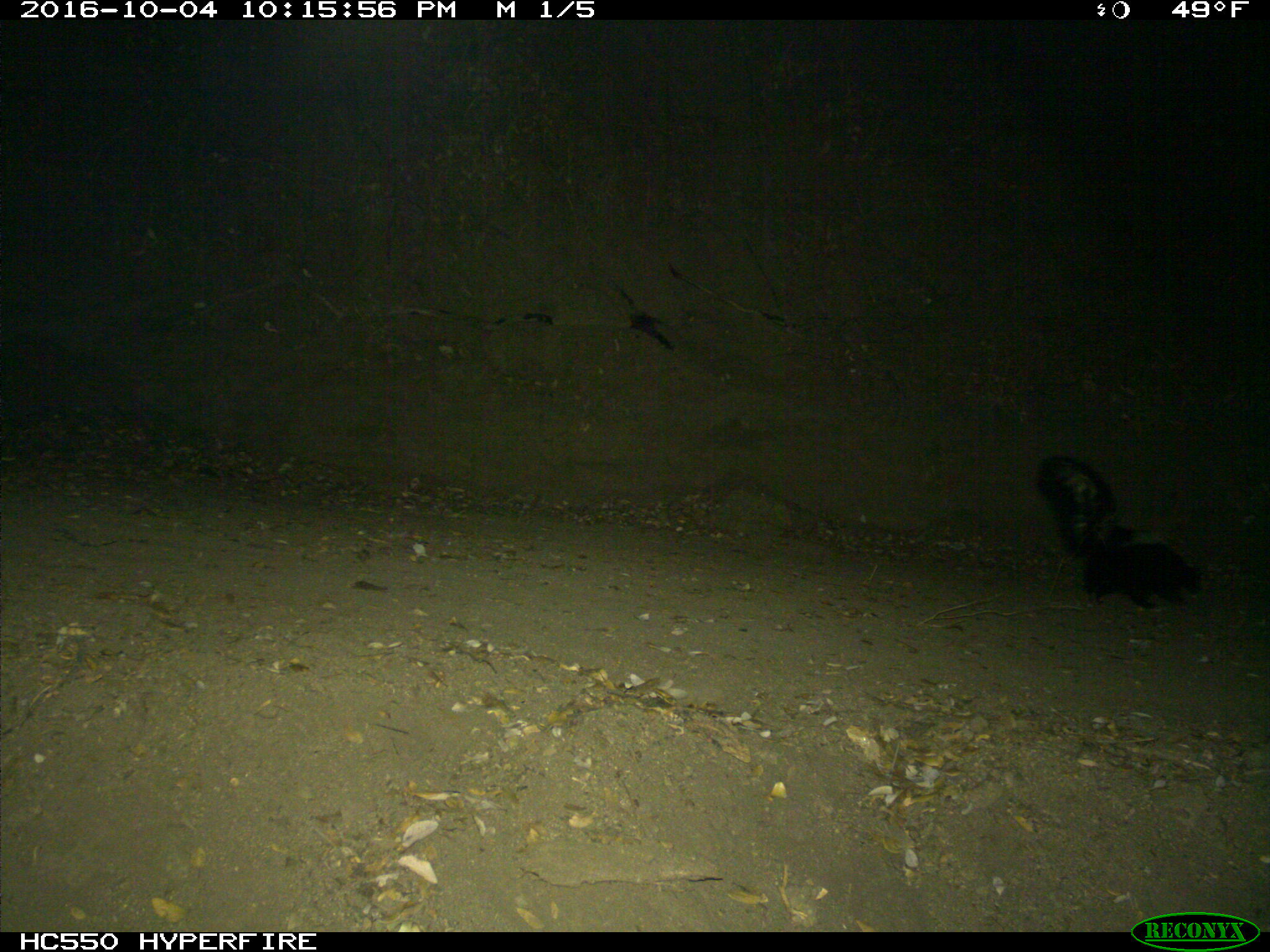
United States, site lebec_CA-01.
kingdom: Animalia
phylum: Chordata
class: Mammalia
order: Carnivora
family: Mephitidae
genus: Mephitis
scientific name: Mephitis mephitis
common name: striped skunk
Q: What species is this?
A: Mephitis mephitis (striped skunk).